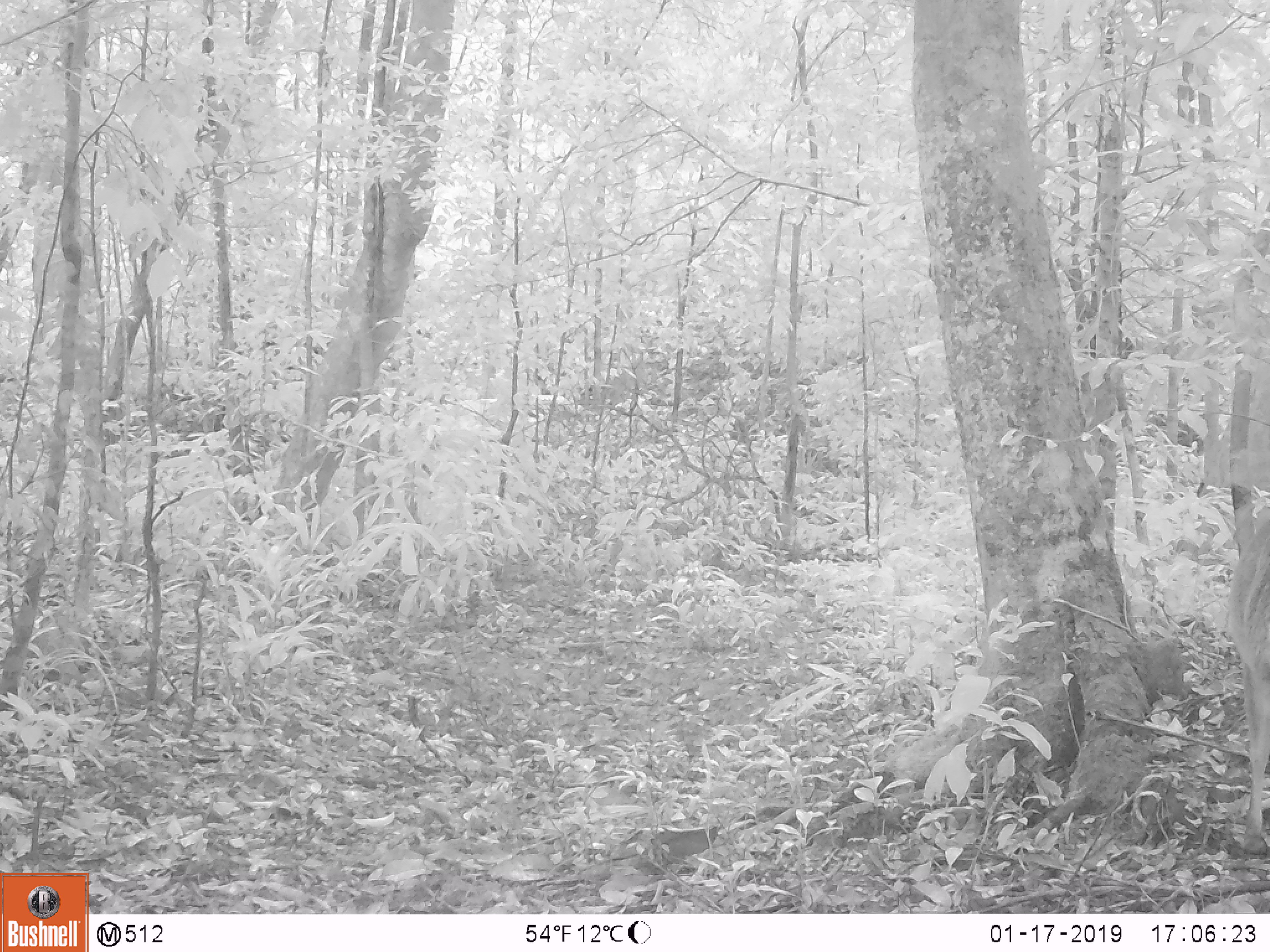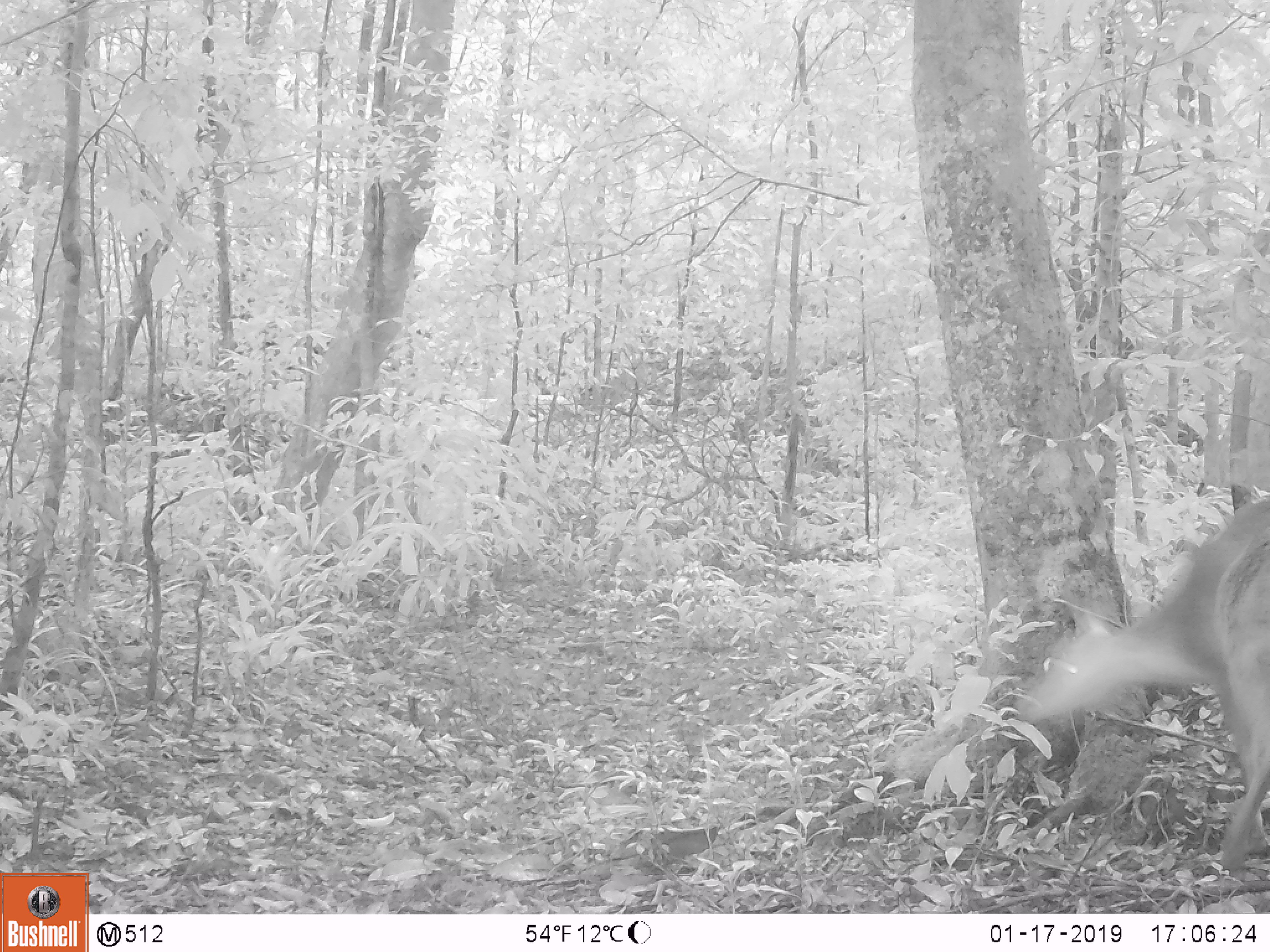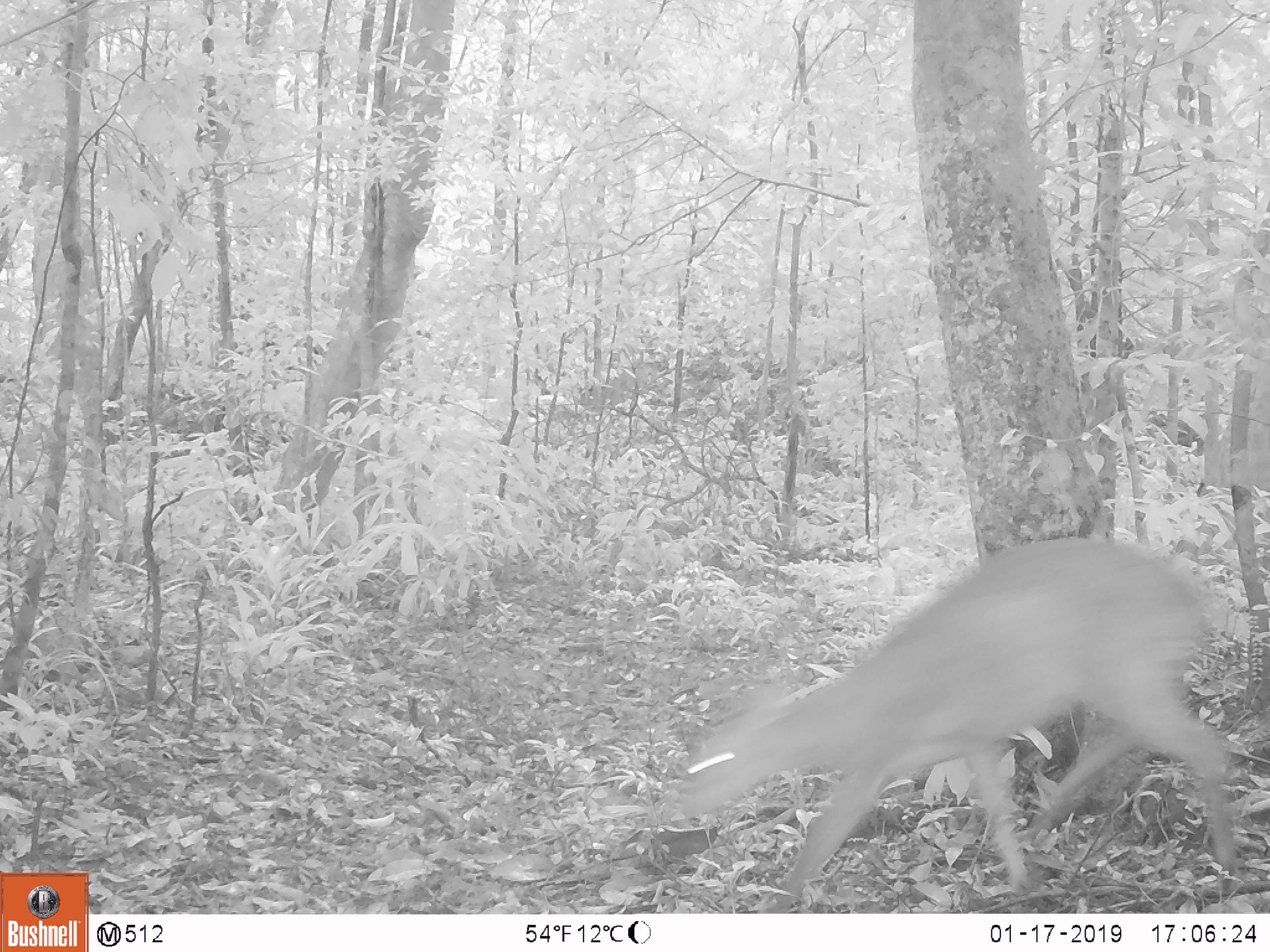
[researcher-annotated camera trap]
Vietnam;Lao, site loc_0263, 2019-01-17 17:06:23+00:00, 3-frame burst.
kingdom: Animalia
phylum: Chordata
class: Mammalia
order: Artiodactyla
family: Cervidae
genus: Muntiacus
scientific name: Muntiacus vuquangensis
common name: large-antlered muntjac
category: large antlered muntjac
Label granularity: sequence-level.